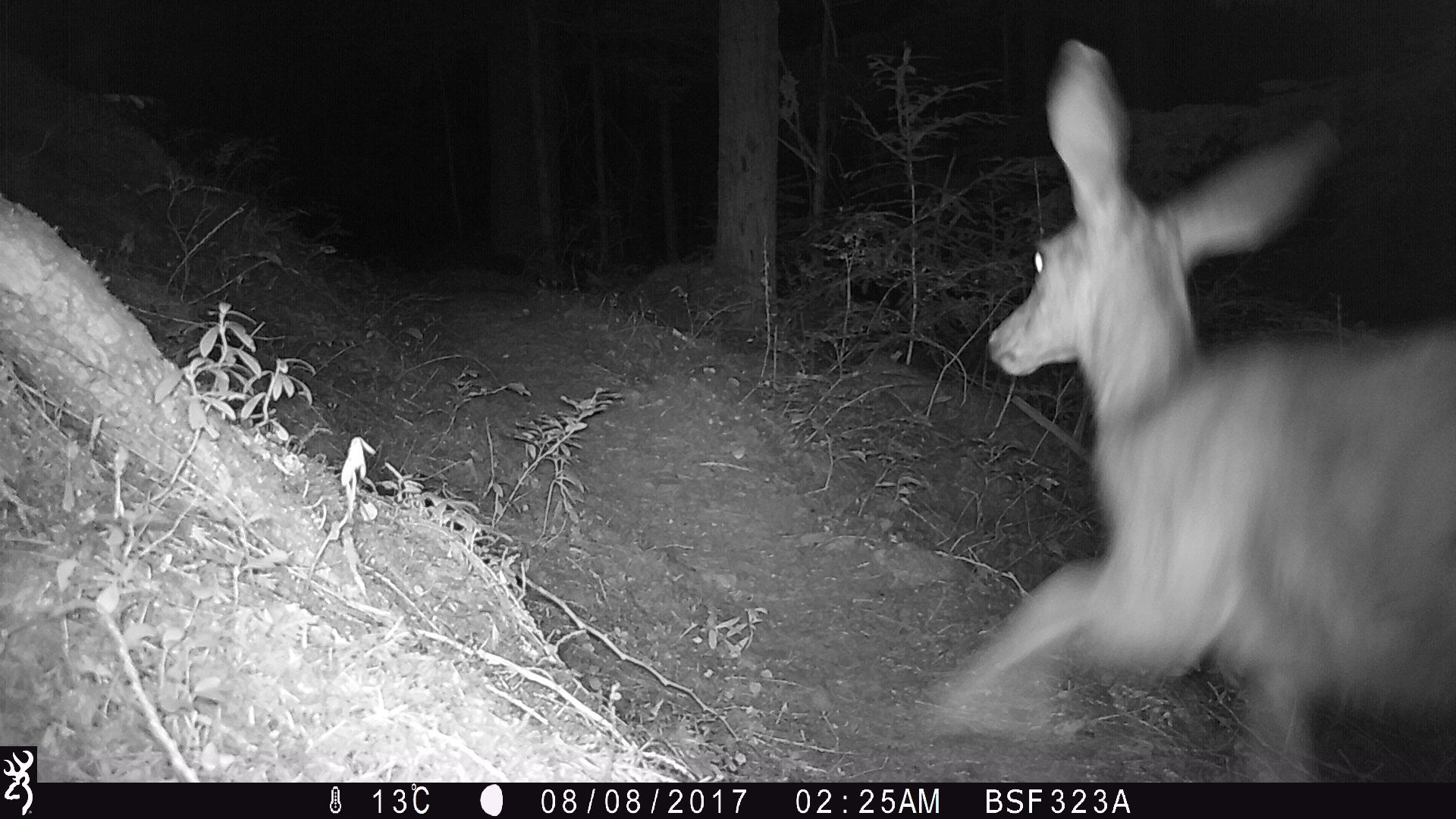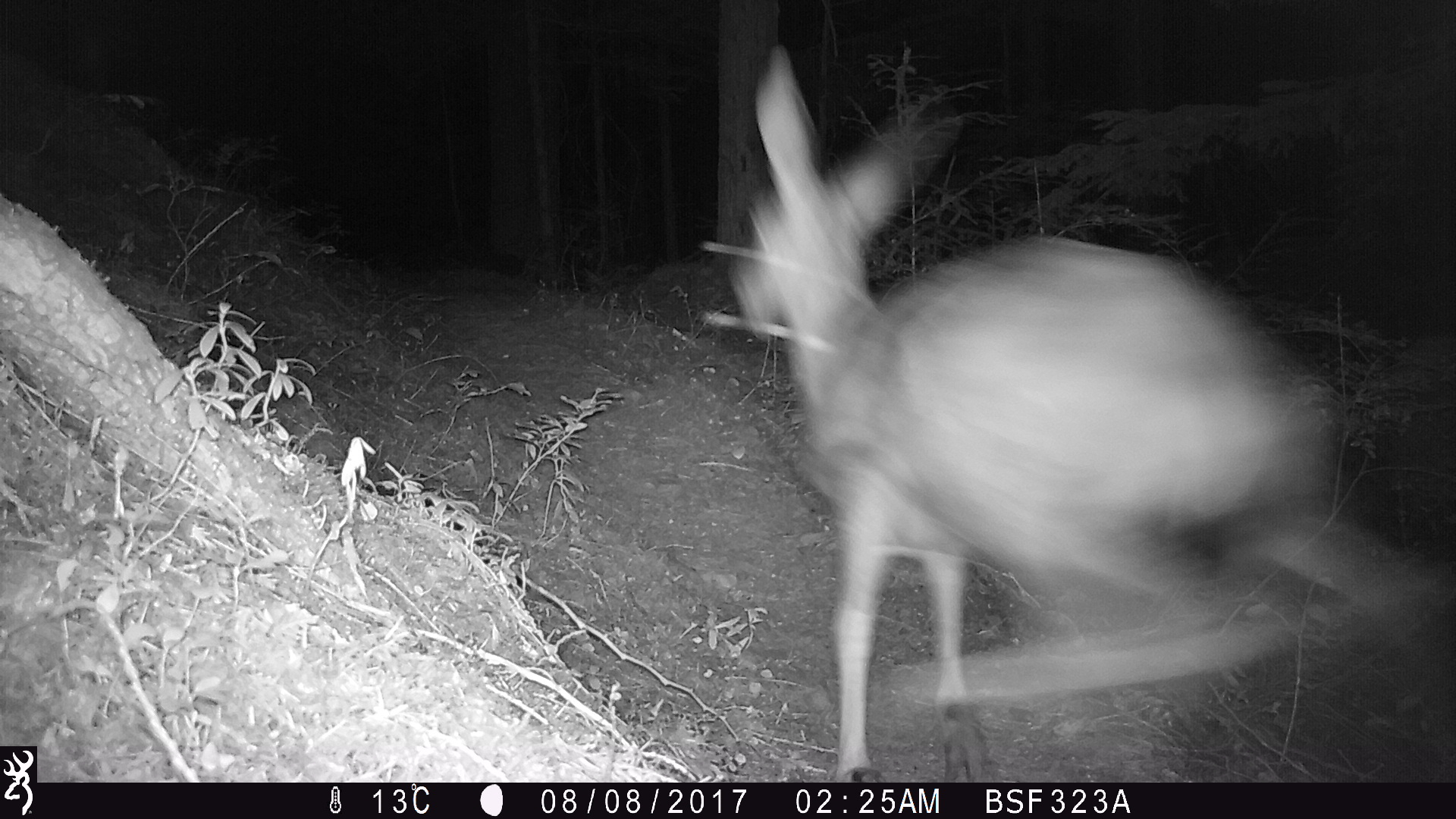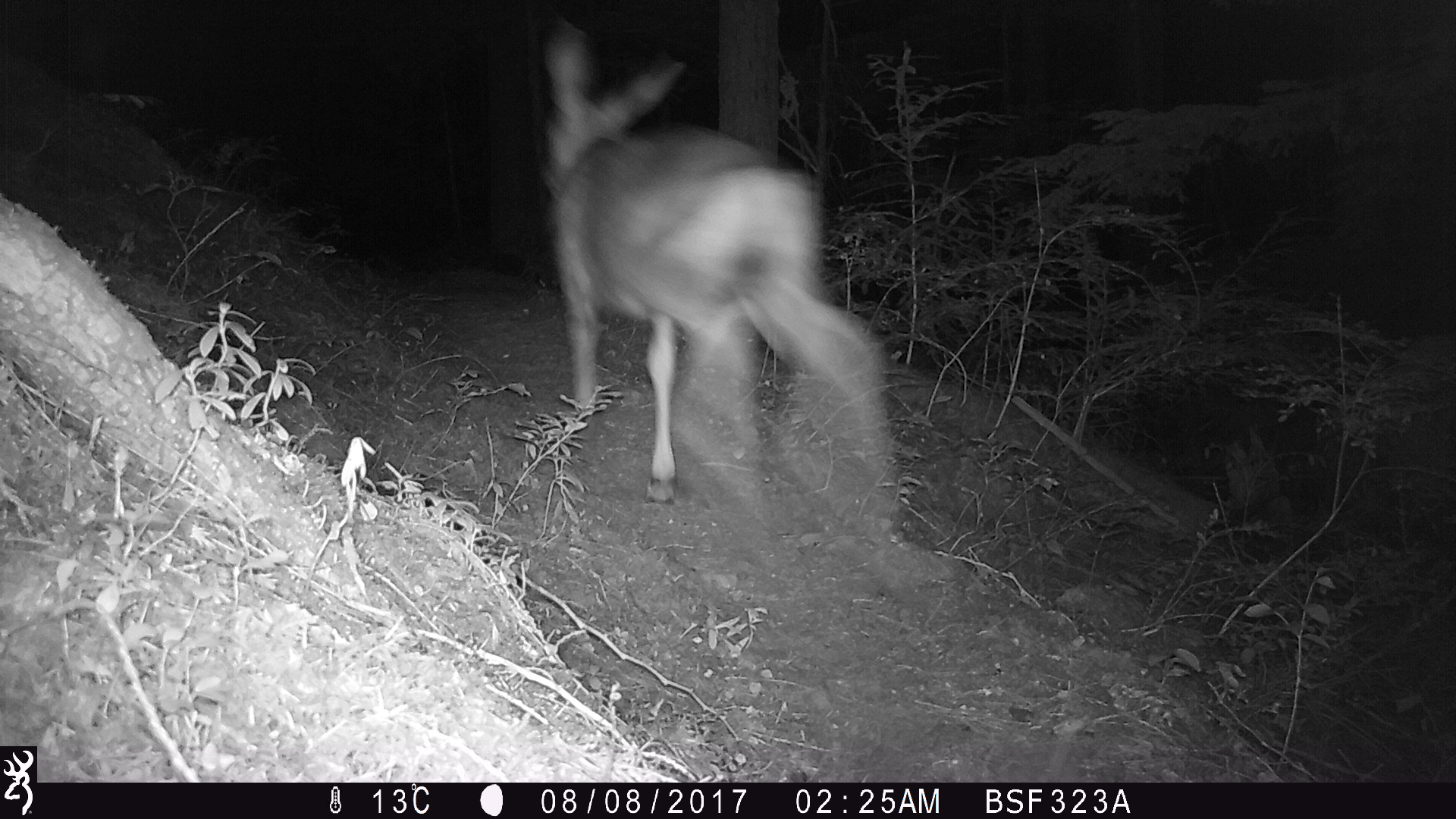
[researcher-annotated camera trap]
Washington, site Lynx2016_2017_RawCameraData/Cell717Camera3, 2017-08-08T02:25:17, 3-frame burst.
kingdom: Animalia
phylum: Chordata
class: Mammalia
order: Artiodactyla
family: Cervidae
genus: Odocoileus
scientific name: Odocoileus hemionus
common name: mule deer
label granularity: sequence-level